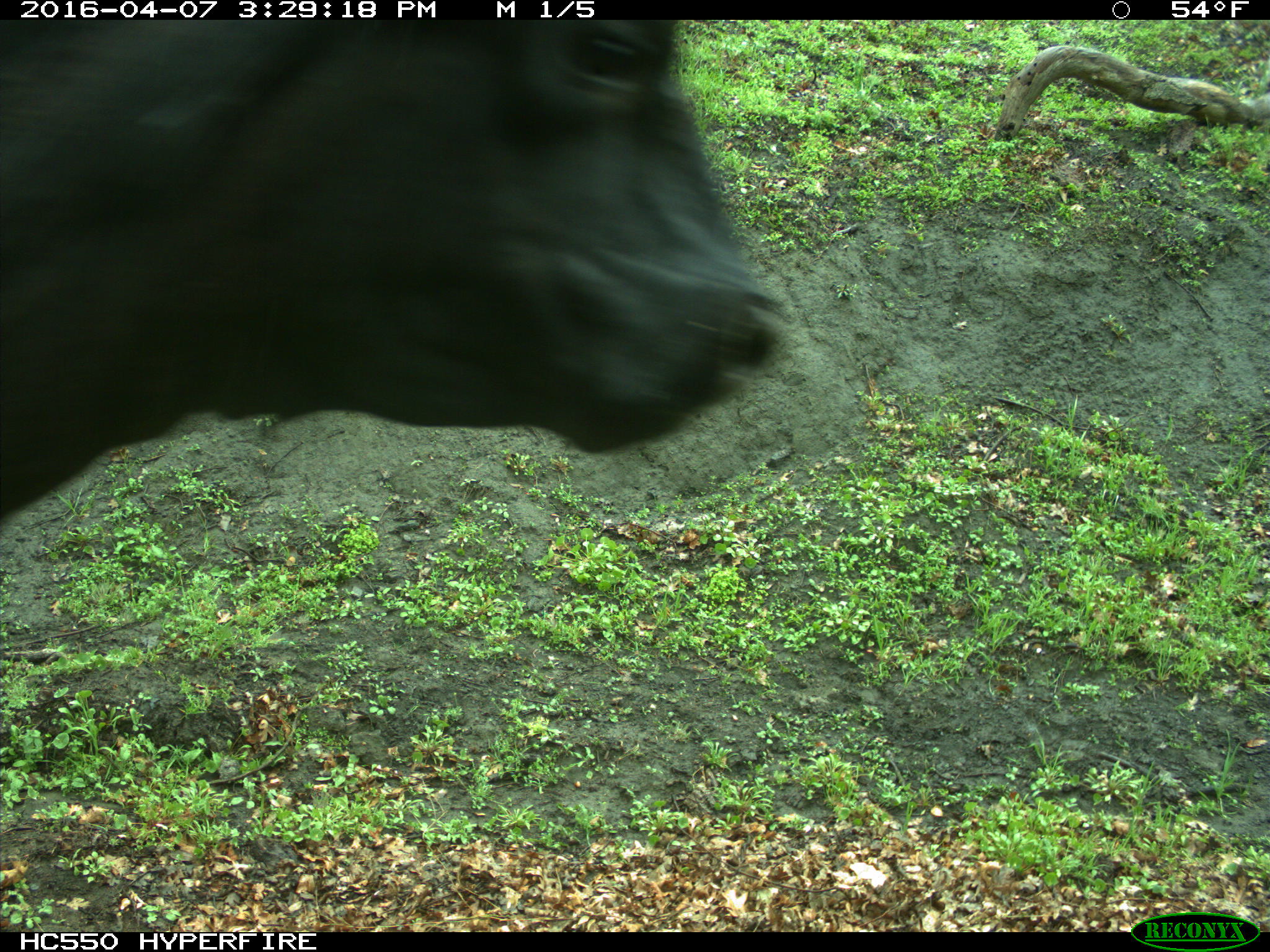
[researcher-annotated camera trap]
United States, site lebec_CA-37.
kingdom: Animalia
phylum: Chordata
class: Mammalia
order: Artiodactyla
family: Bovidae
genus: Bos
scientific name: Bos taurus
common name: domestic cow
Bos taurus (domestic cow).